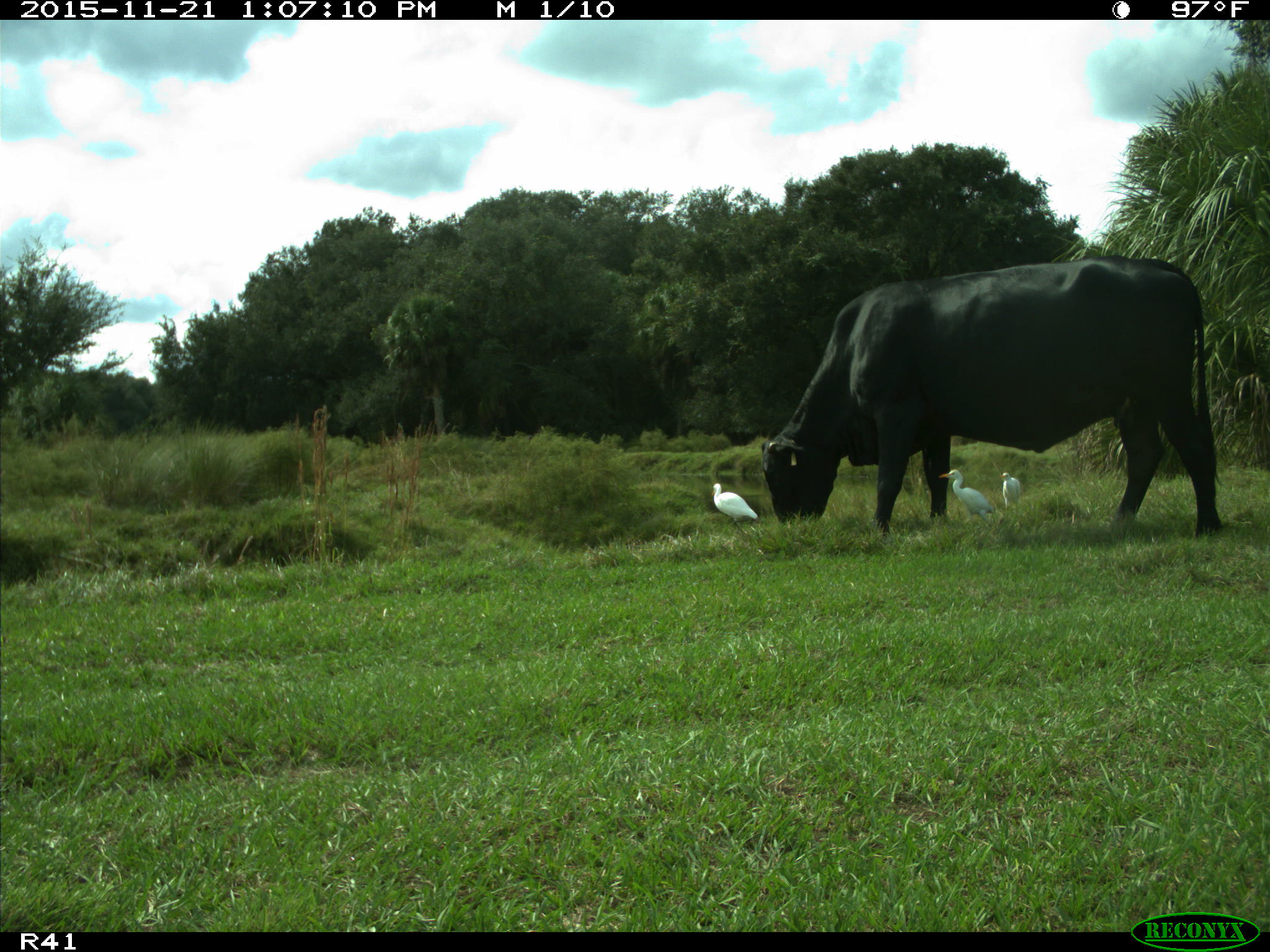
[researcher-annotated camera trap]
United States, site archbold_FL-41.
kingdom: Animalia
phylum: Chordata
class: Mammalia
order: Artiodactyla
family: Bovidae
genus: Bos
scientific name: Bos taurus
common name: domestic cow